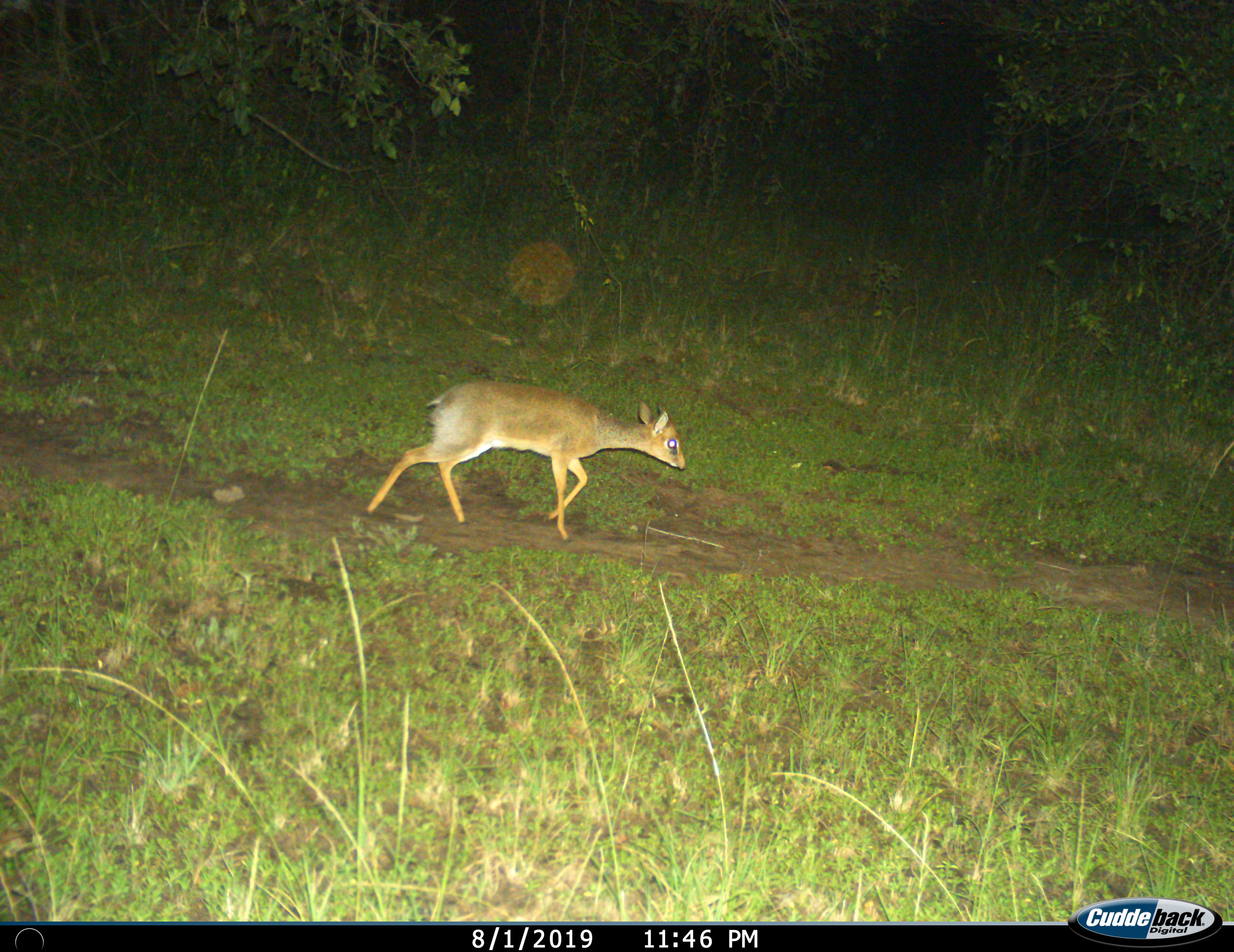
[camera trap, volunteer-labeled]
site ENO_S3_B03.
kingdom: Animalia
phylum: Chordata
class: Mammalia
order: Artiodactyla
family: Bovidae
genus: Madoqua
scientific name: Madoqua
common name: dik-dik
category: dikdik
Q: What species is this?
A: Dikdik (dik-dik) (Madoqua).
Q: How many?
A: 1.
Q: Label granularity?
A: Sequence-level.